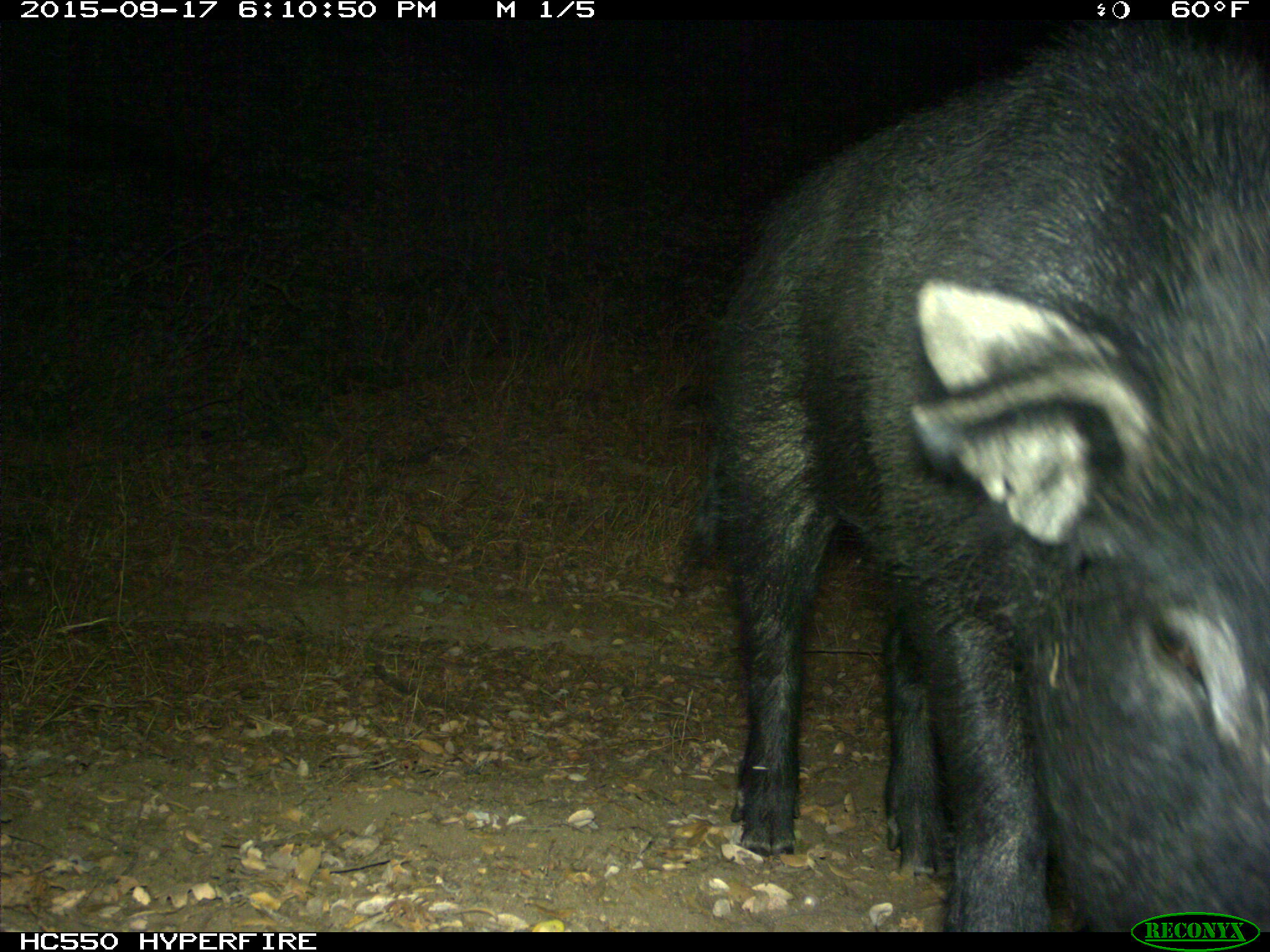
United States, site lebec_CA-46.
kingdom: Animalia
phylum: Chordata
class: Mammalia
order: Artiodactyla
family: Suidae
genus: Sus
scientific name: Sus scrofa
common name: wild boar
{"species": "Sus scrofa (wild boar)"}